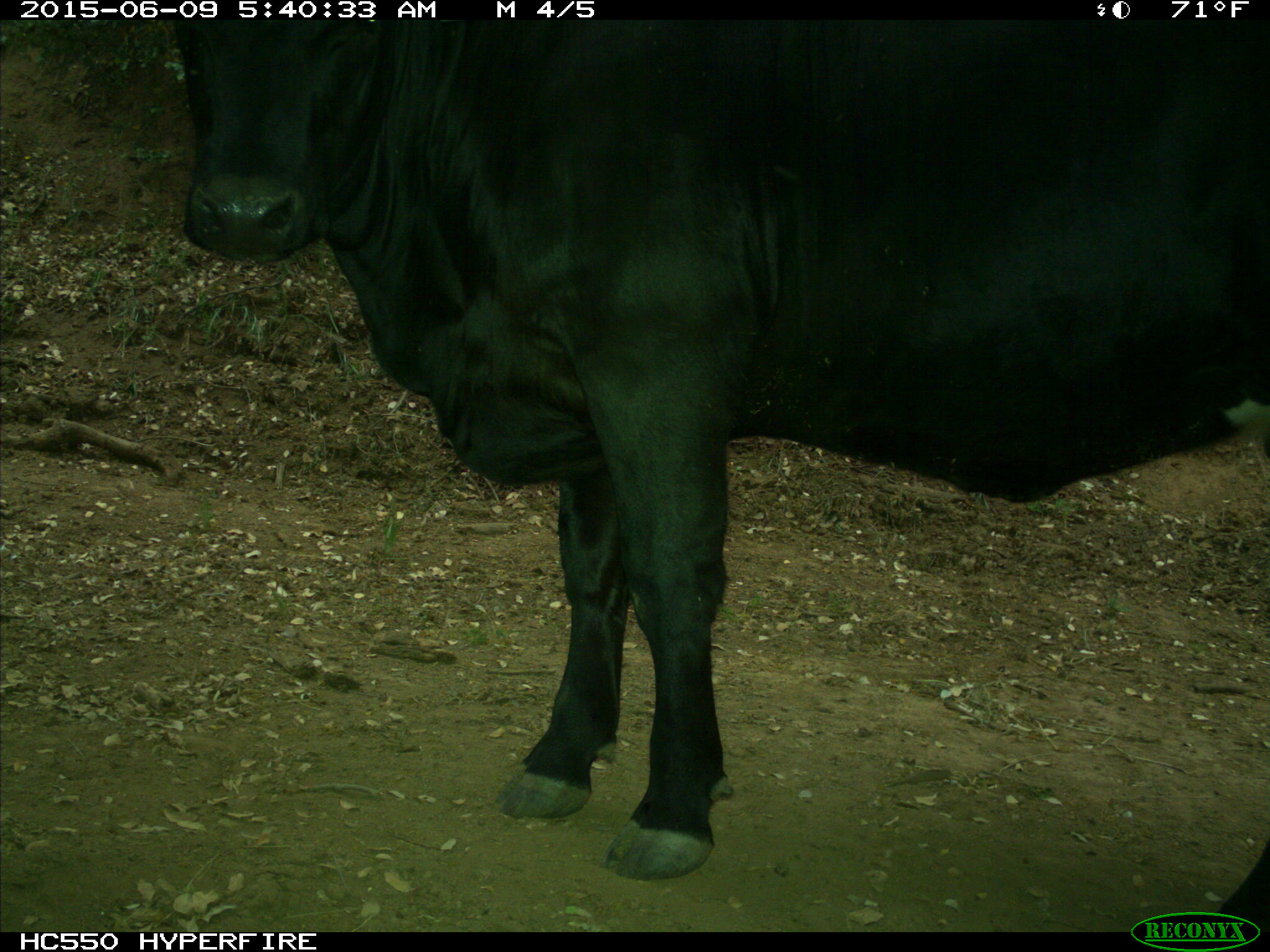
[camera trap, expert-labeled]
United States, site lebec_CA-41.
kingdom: Animalia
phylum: Chordata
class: Mammalia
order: Artiodactyla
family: Bovidae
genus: Bos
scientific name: Bos taurus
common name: domestic cow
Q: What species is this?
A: Bos taurus (domestic cow).